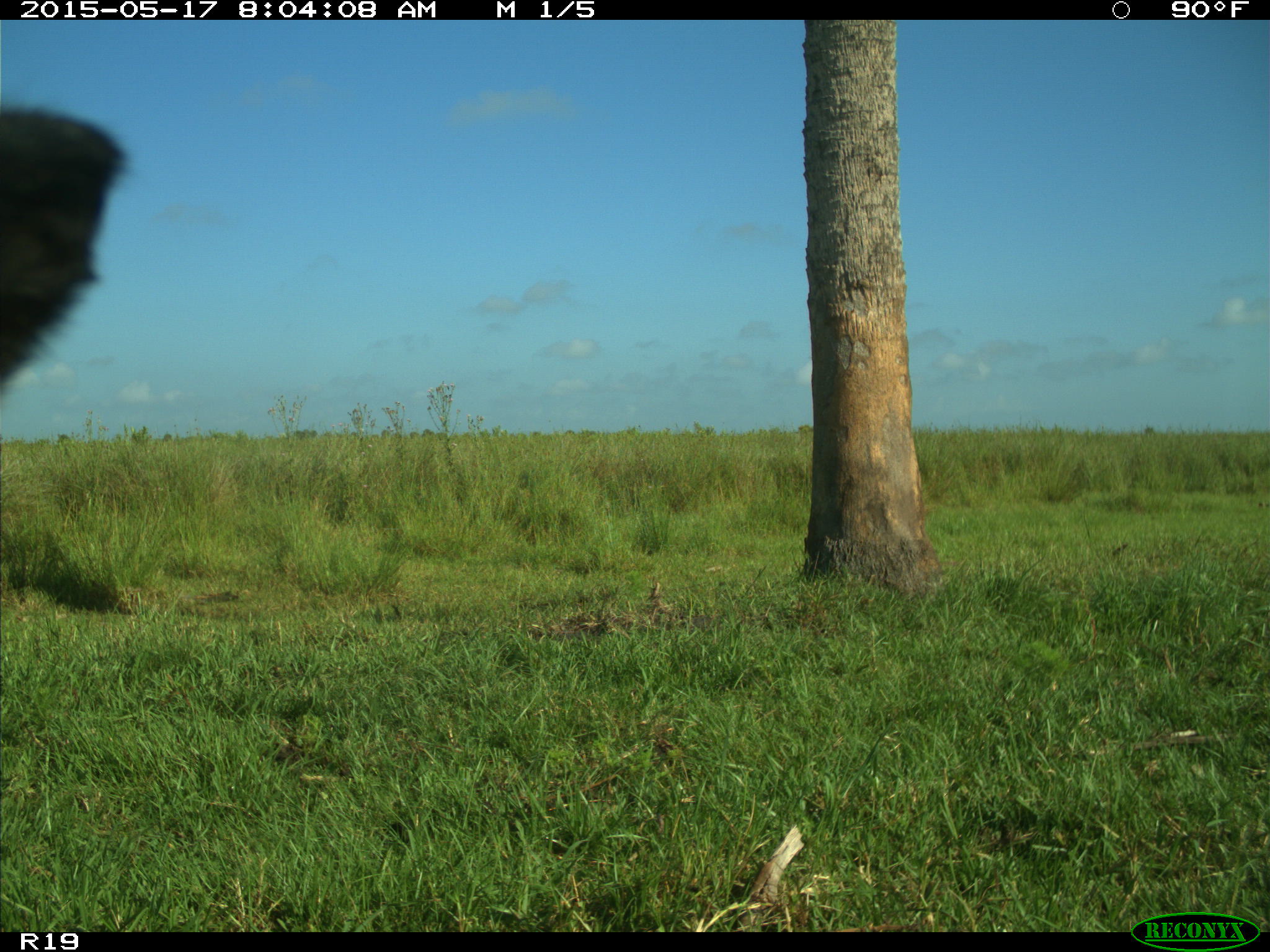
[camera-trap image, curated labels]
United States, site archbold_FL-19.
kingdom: Animalia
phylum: Chordata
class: Mammalia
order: Artiodactyla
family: Bovidae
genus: Bos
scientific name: Bos taurus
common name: domestic cow